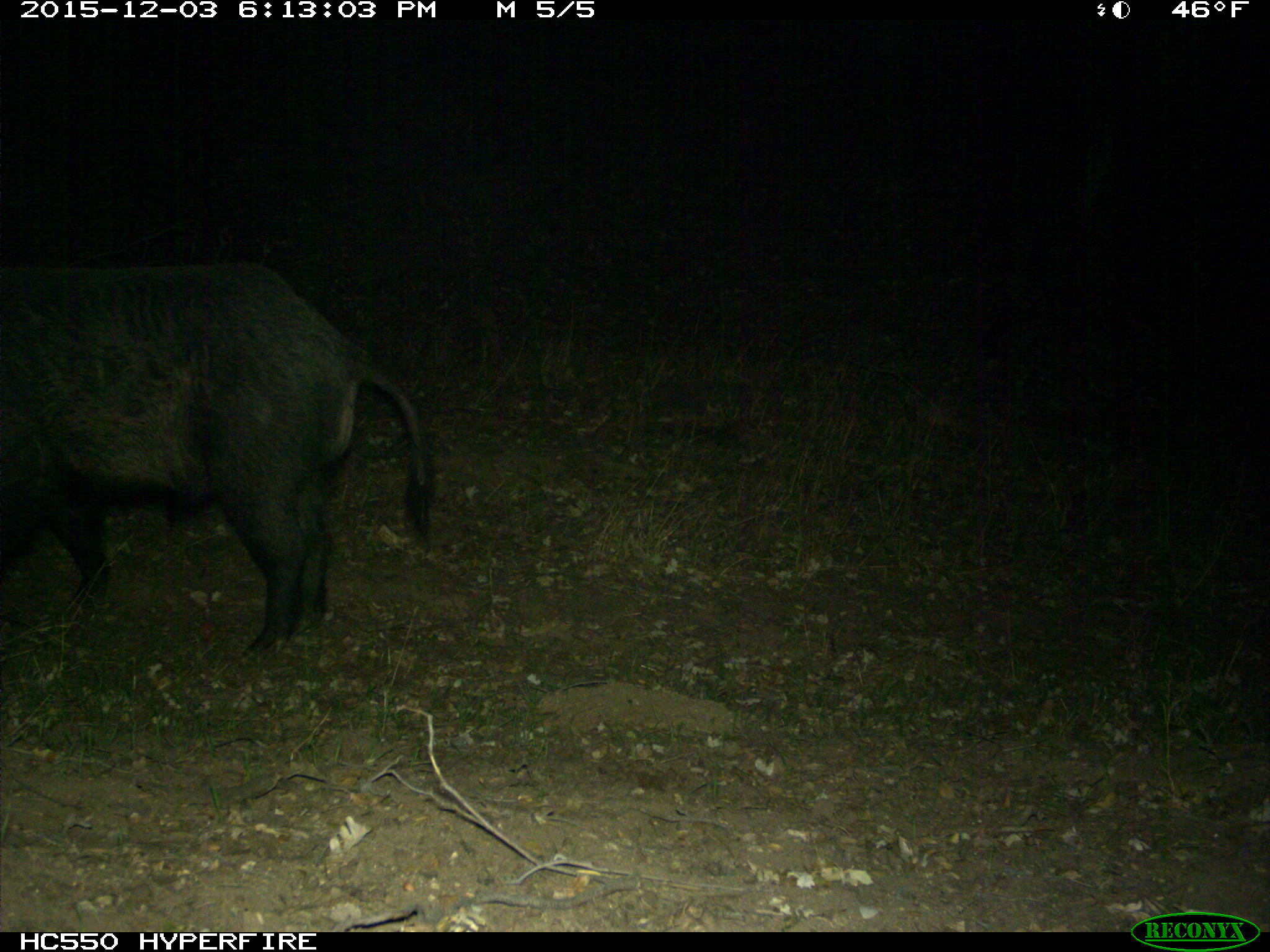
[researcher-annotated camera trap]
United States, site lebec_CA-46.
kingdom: Animalia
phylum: Chordata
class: Mammalia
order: Artiodactyla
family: Suidae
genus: Sus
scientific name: Sus scrofa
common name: wild boar